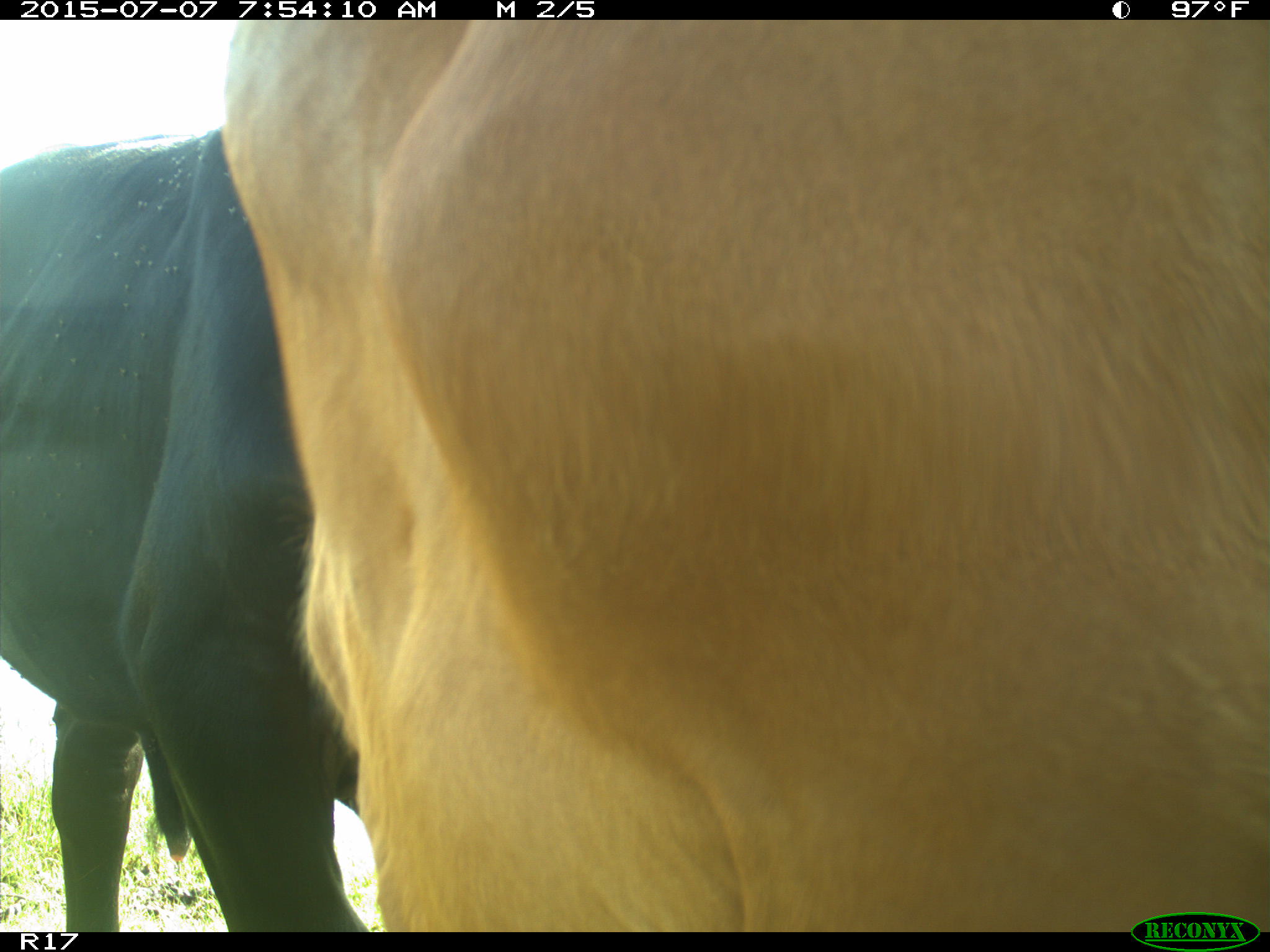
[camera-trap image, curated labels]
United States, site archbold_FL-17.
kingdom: Animalia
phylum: Chordata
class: Mammalia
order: Artiodactyla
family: Bovidae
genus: Bos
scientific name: Bos taurus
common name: domestic cow